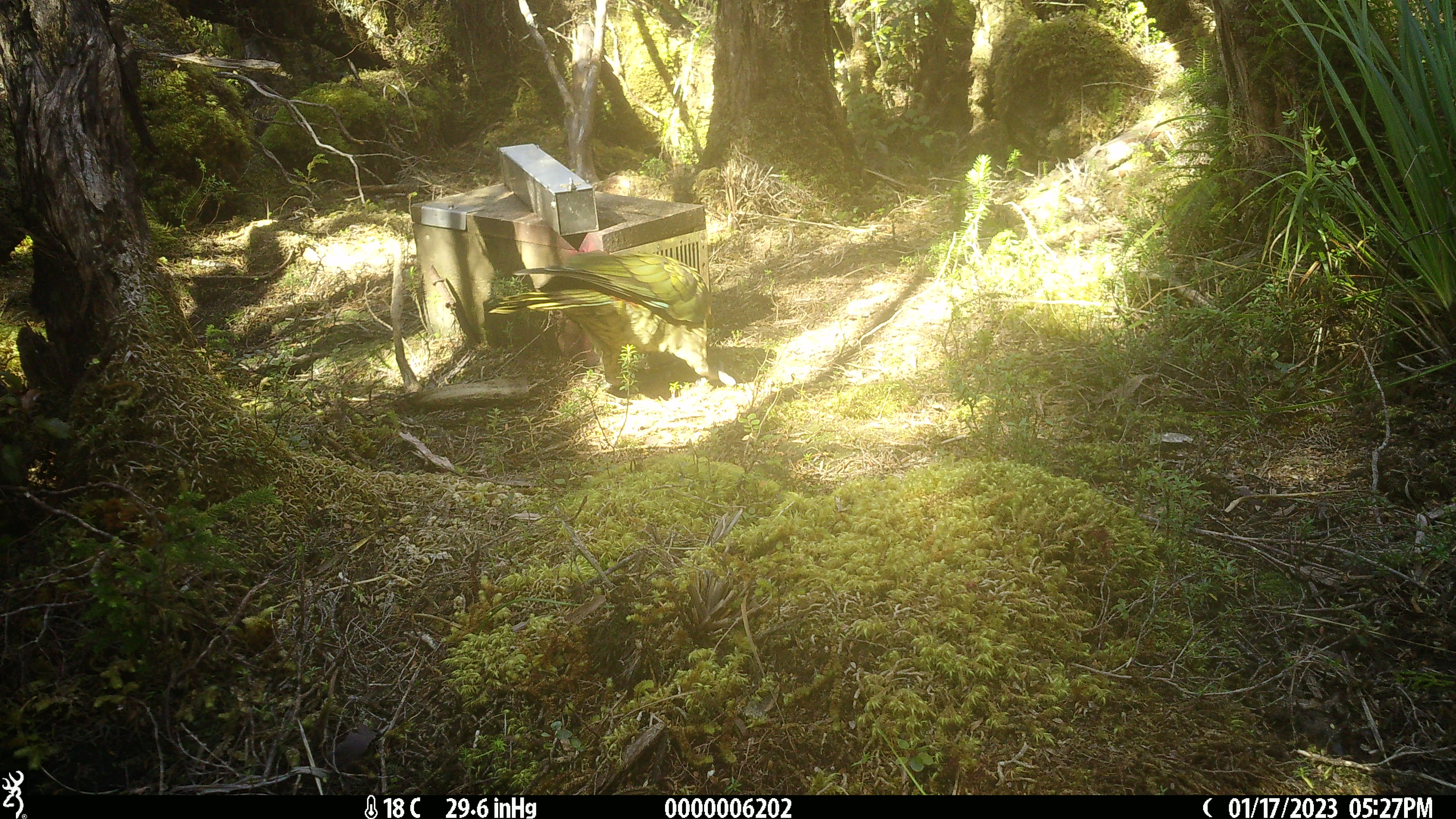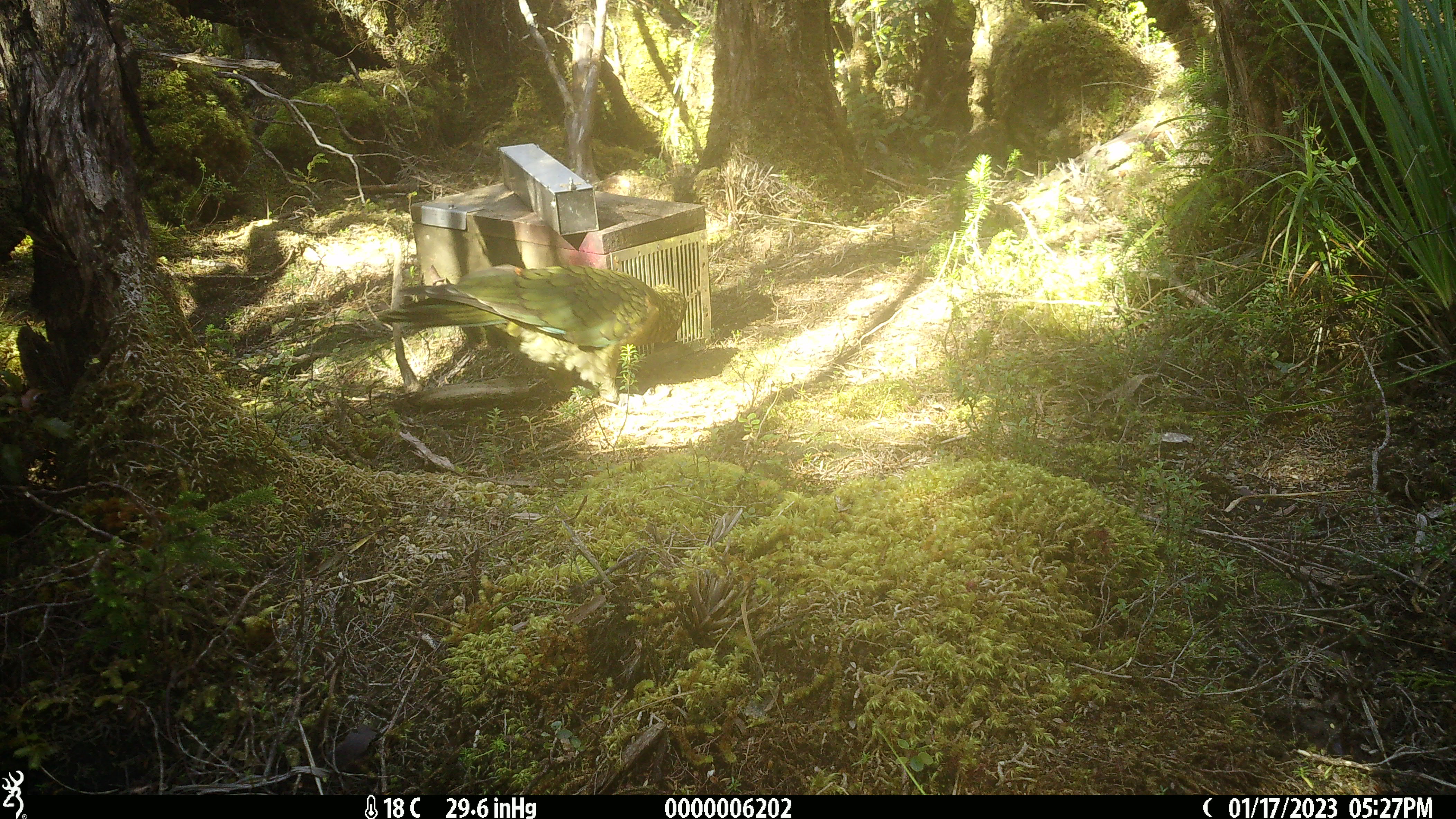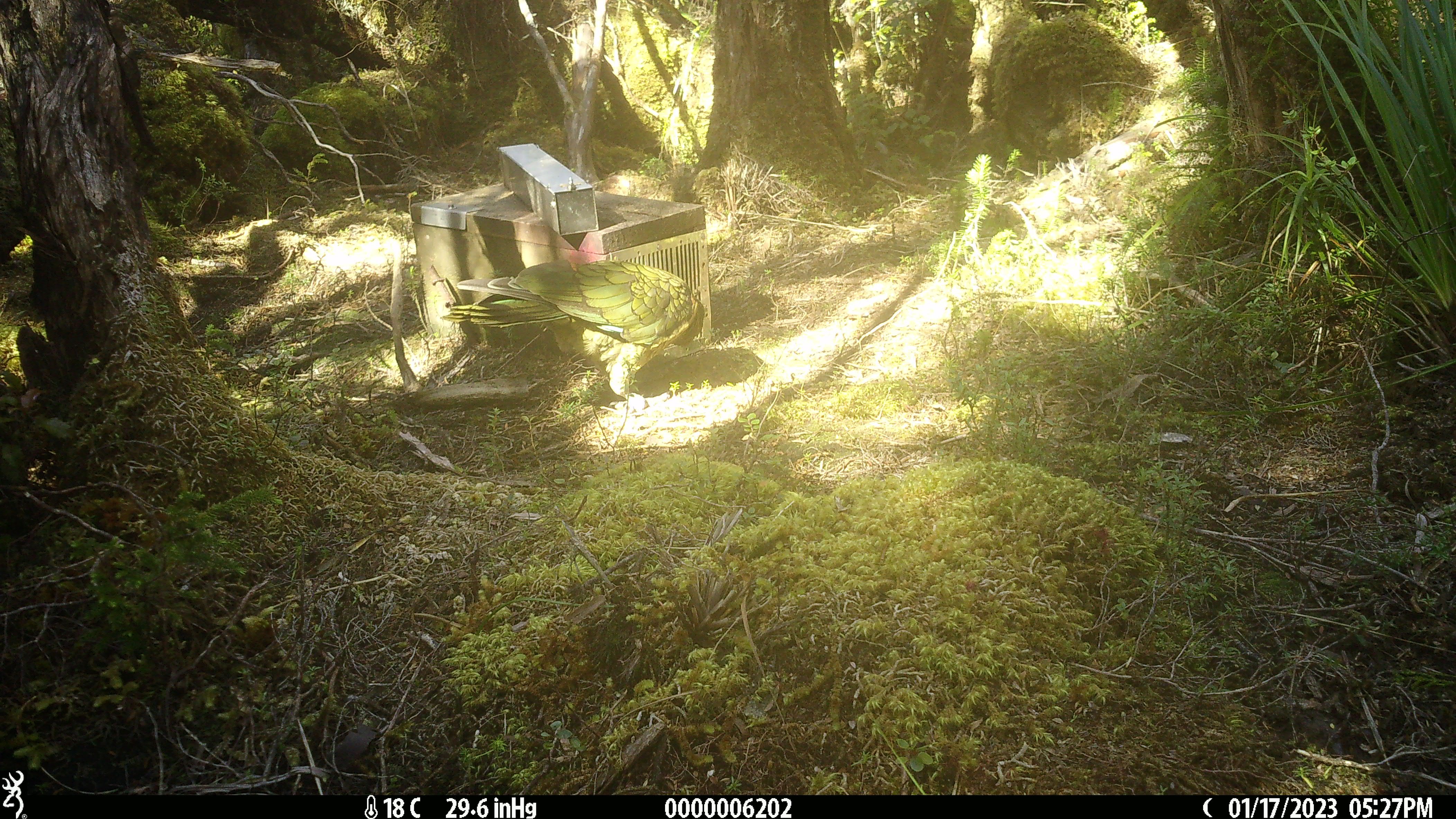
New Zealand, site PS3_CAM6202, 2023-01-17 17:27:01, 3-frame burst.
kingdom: Animalia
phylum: Chordata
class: Aves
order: Psittaciformes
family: Strigopidae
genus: Nestor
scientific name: Nestor notabilis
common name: kea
Kea (Nestor notabilis).